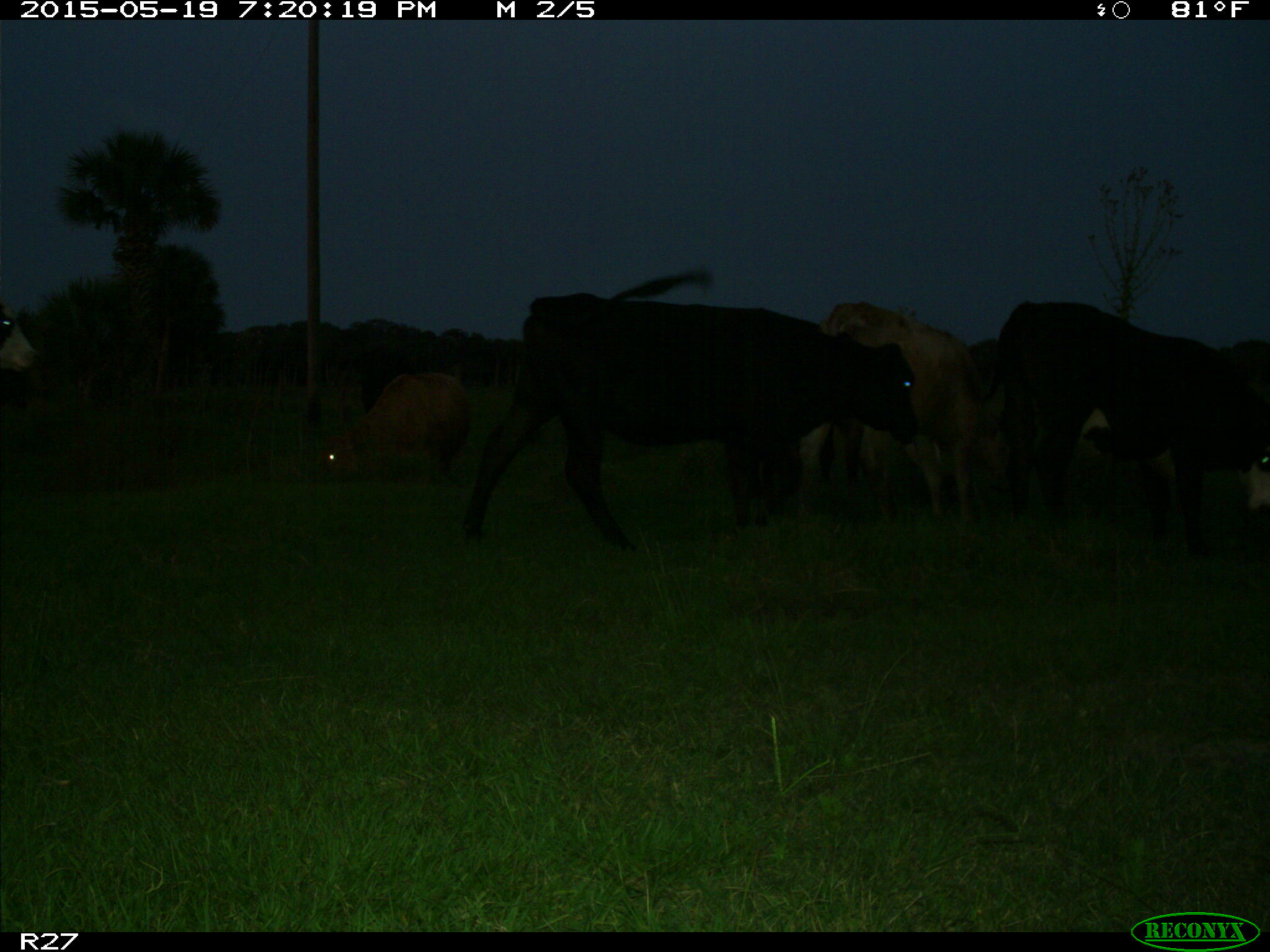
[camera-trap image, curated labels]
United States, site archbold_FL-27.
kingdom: Animalia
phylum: Chordata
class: Mammalia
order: Artiodactyla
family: Bovidae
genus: Bos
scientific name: Bos taurus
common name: domestic cow